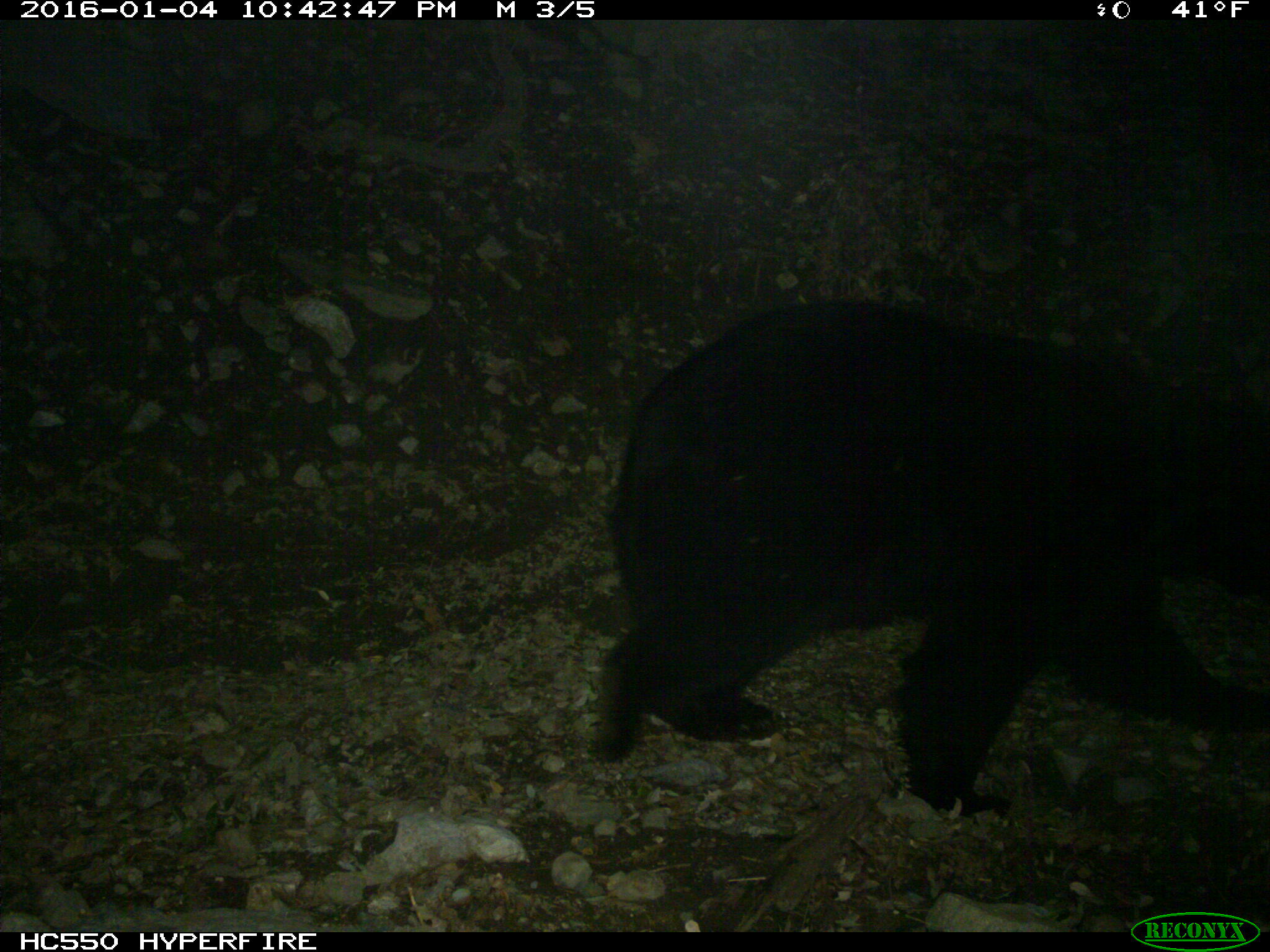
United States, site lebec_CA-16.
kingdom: Animalia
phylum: Chordata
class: Mammalia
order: Carnivora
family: Ursidae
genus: Ursus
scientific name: Ursus americanus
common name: american black bear